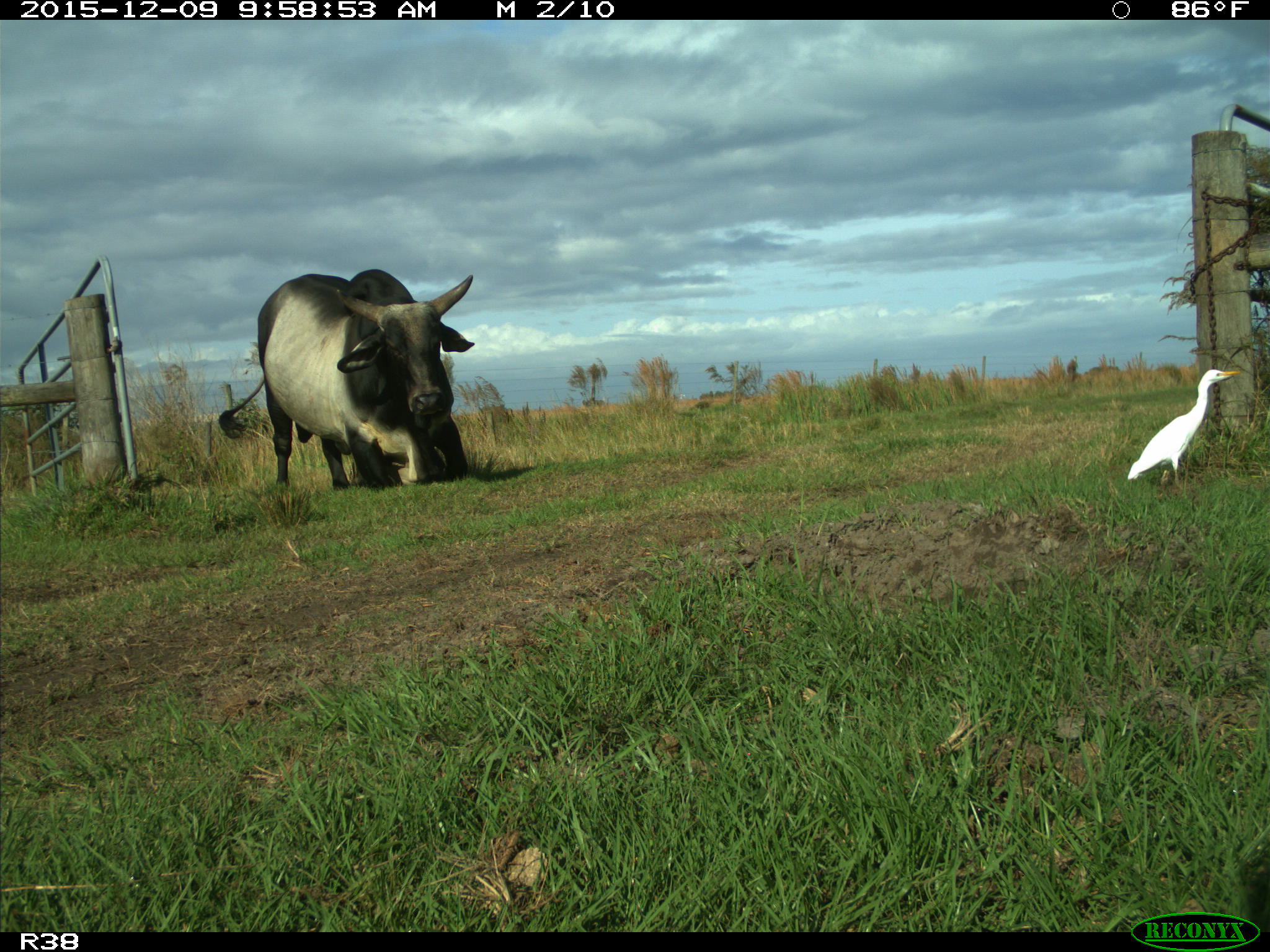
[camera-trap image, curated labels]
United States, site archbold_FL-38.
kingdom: Animalia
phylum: Chordata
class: Mammalia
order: Artiodactyla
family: Bovidae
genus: Bos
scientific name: Bos taurus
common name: domestic cow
Bos taurus (domestic cow).